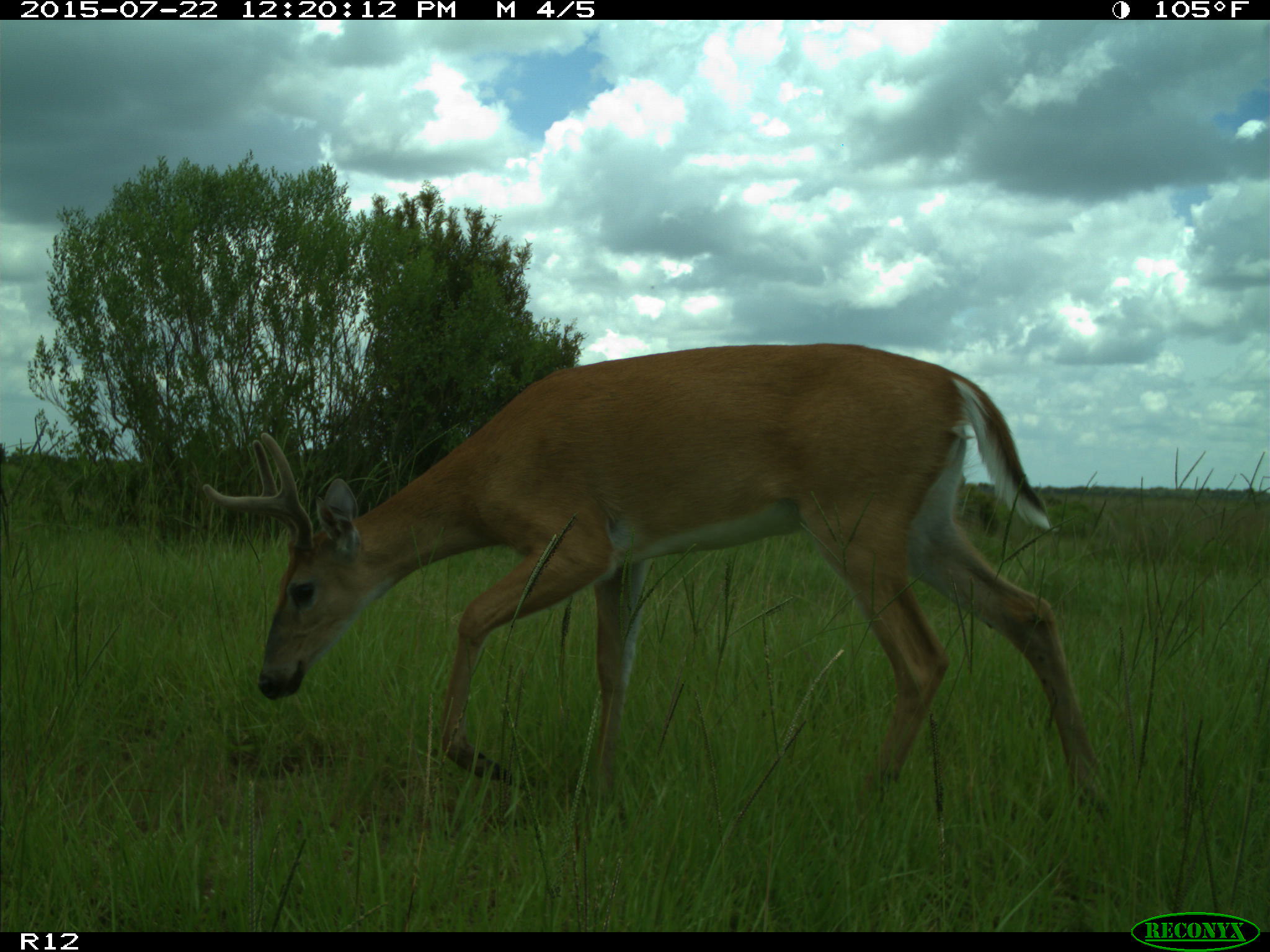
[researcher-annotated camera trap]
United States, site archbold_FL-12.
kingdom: Animalia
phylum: Chordata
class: Mammalia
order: Artiodactyla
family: Cervidae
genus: Odocoileus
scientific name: Odocoileus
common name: deer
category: unidentified deer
Unidentified deer (deer) (Odocoileus).